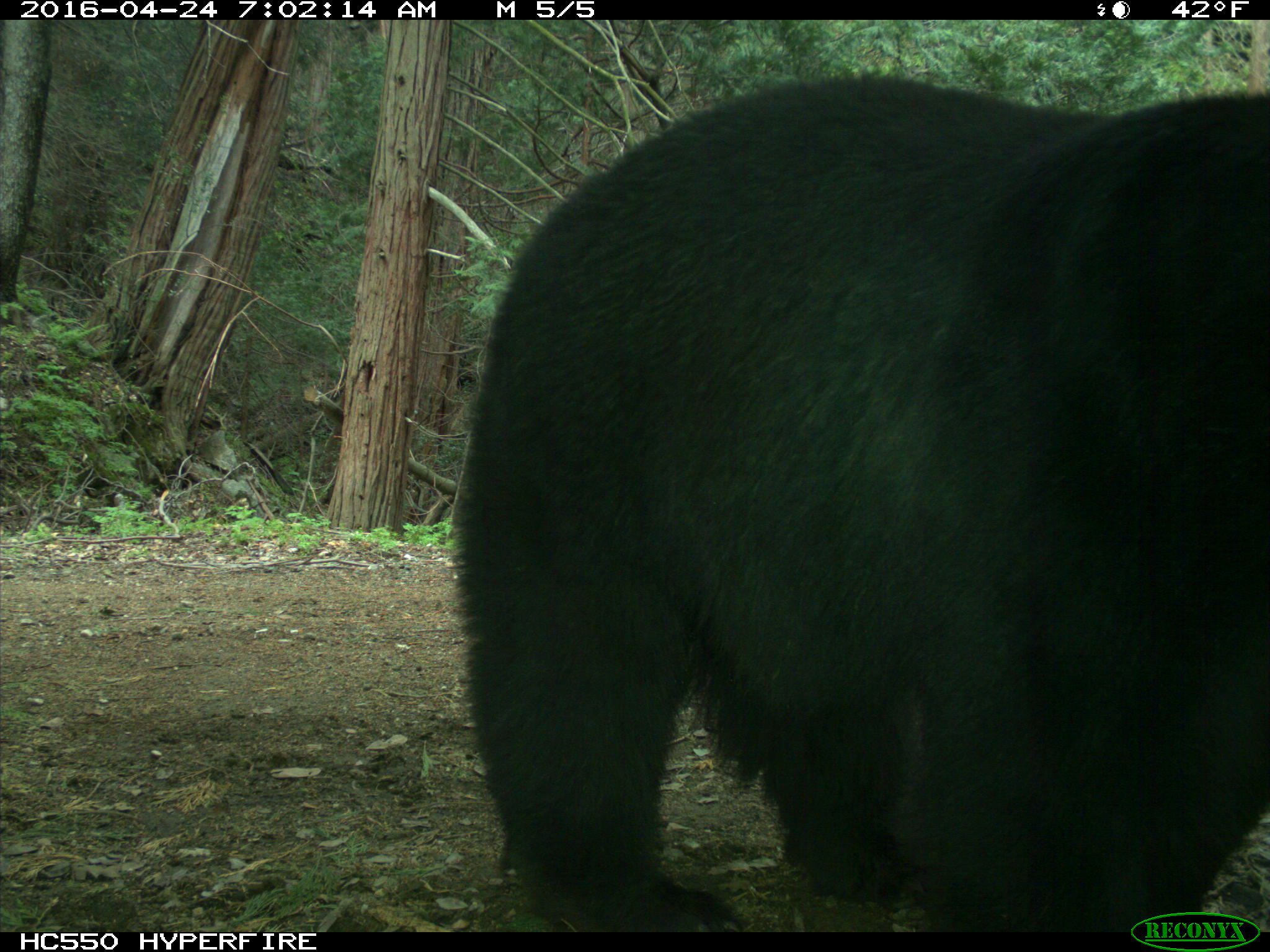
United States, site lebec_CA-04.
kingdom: Animalia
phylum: Chordata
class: Mammalia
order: Carnivora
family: Ursidae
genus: Ursus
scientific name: Ursus americanus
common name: american black bear